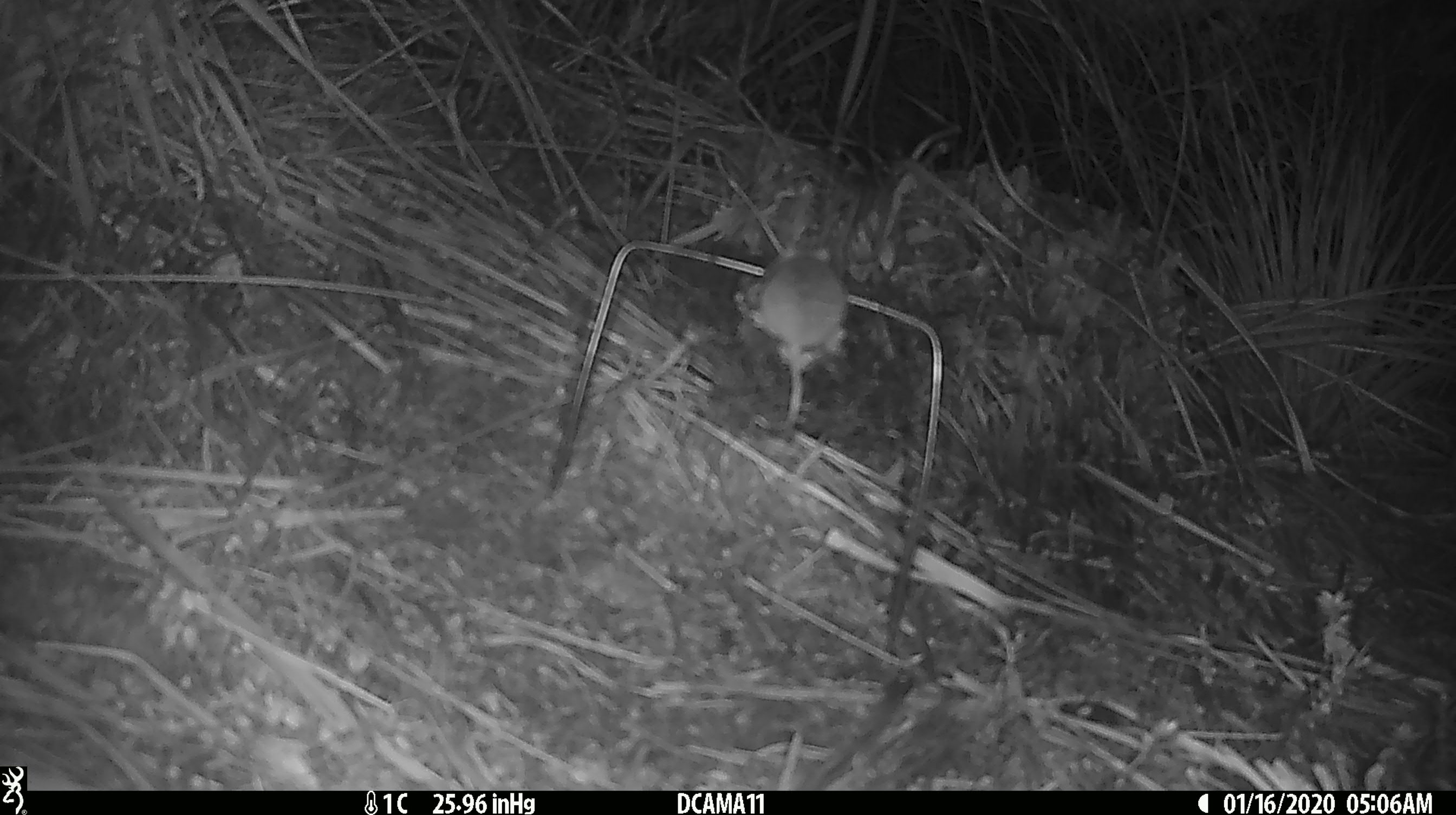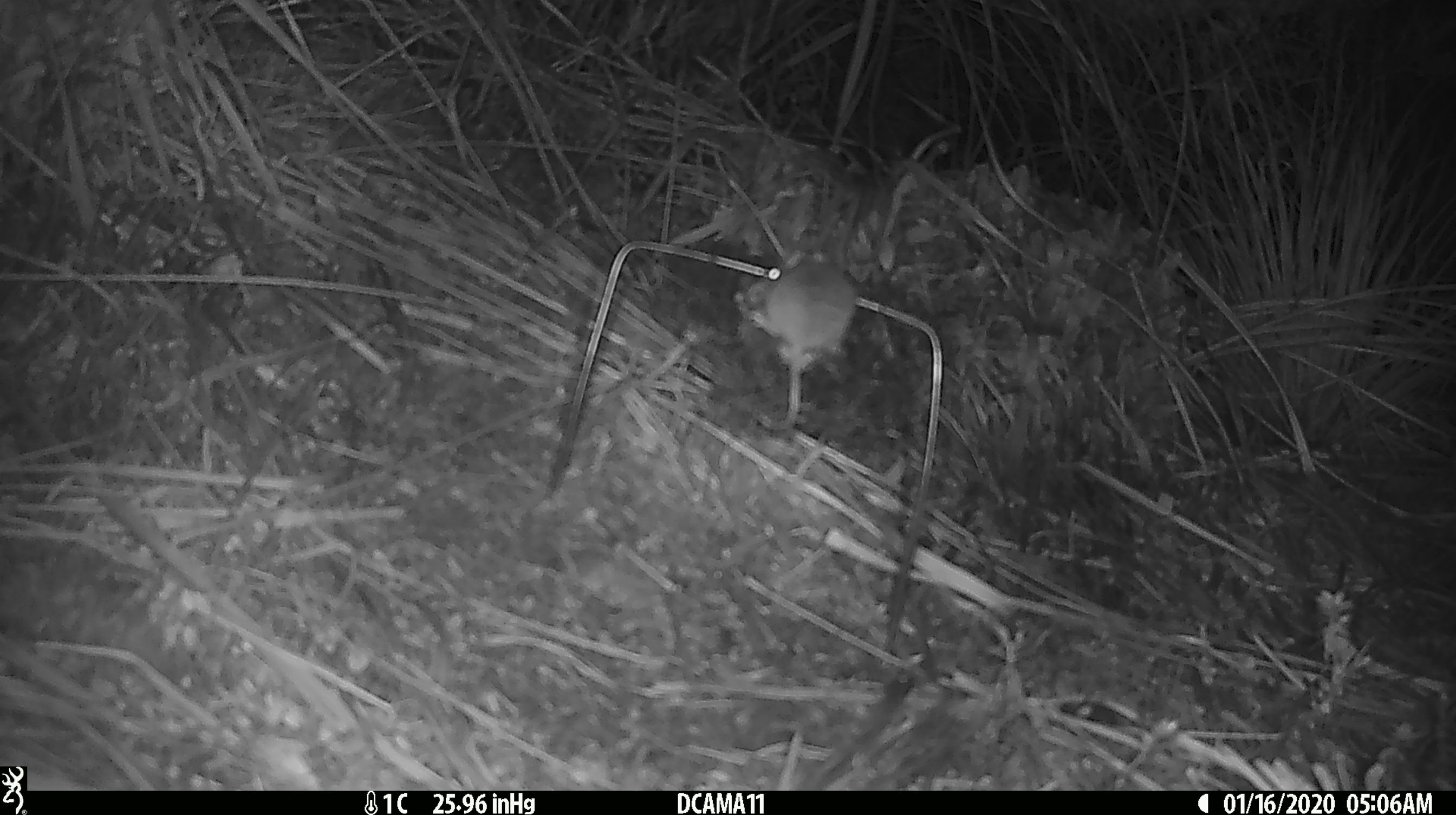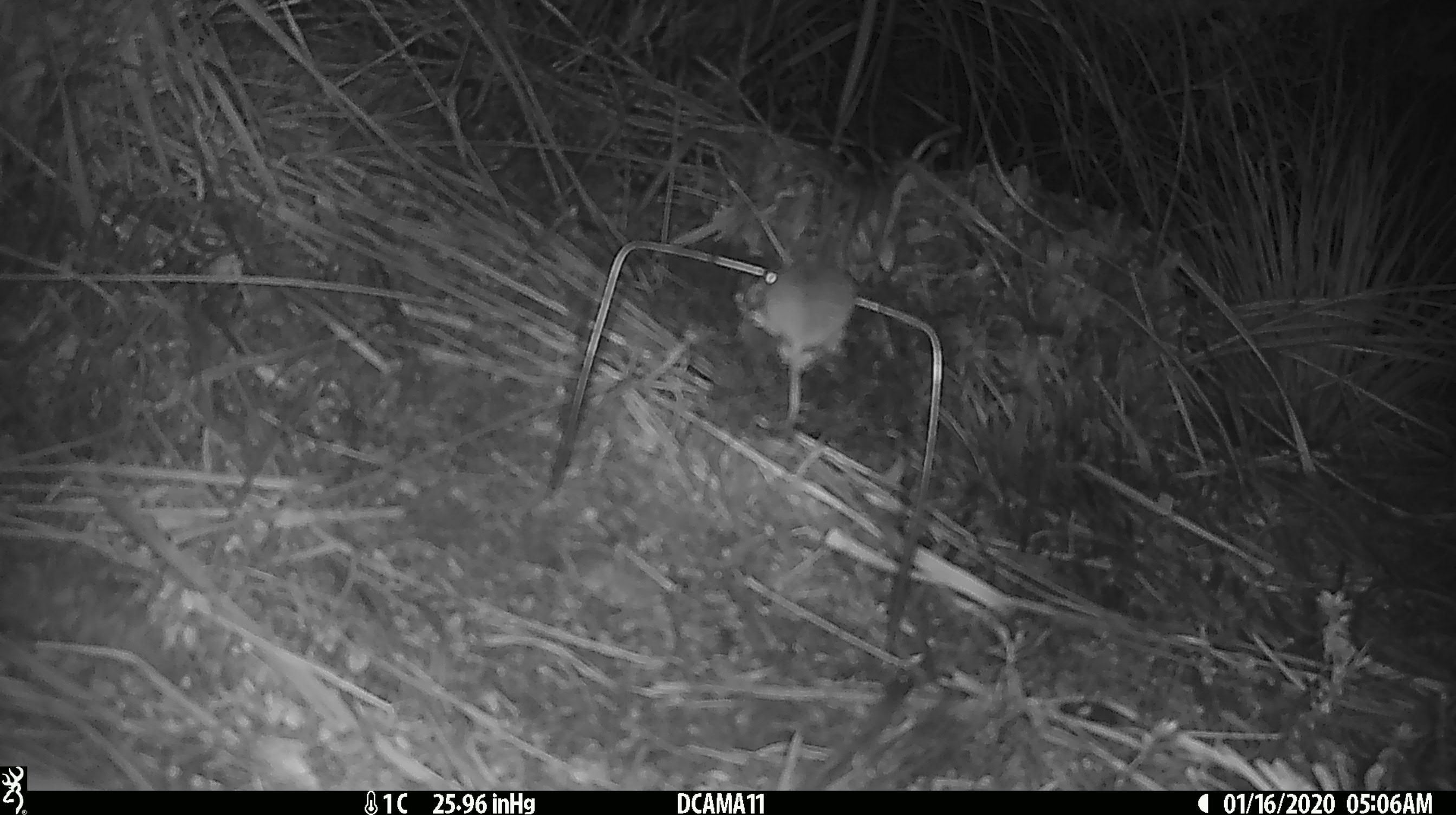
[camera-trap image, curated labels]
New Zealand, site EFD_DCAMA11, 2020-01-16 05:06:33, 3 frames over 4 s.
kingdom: Animalia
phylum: Chordata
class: Mammalia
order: Rodentia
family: Muridae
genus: Mus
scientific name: Mus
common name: mouse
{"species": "mouse (Mus)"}